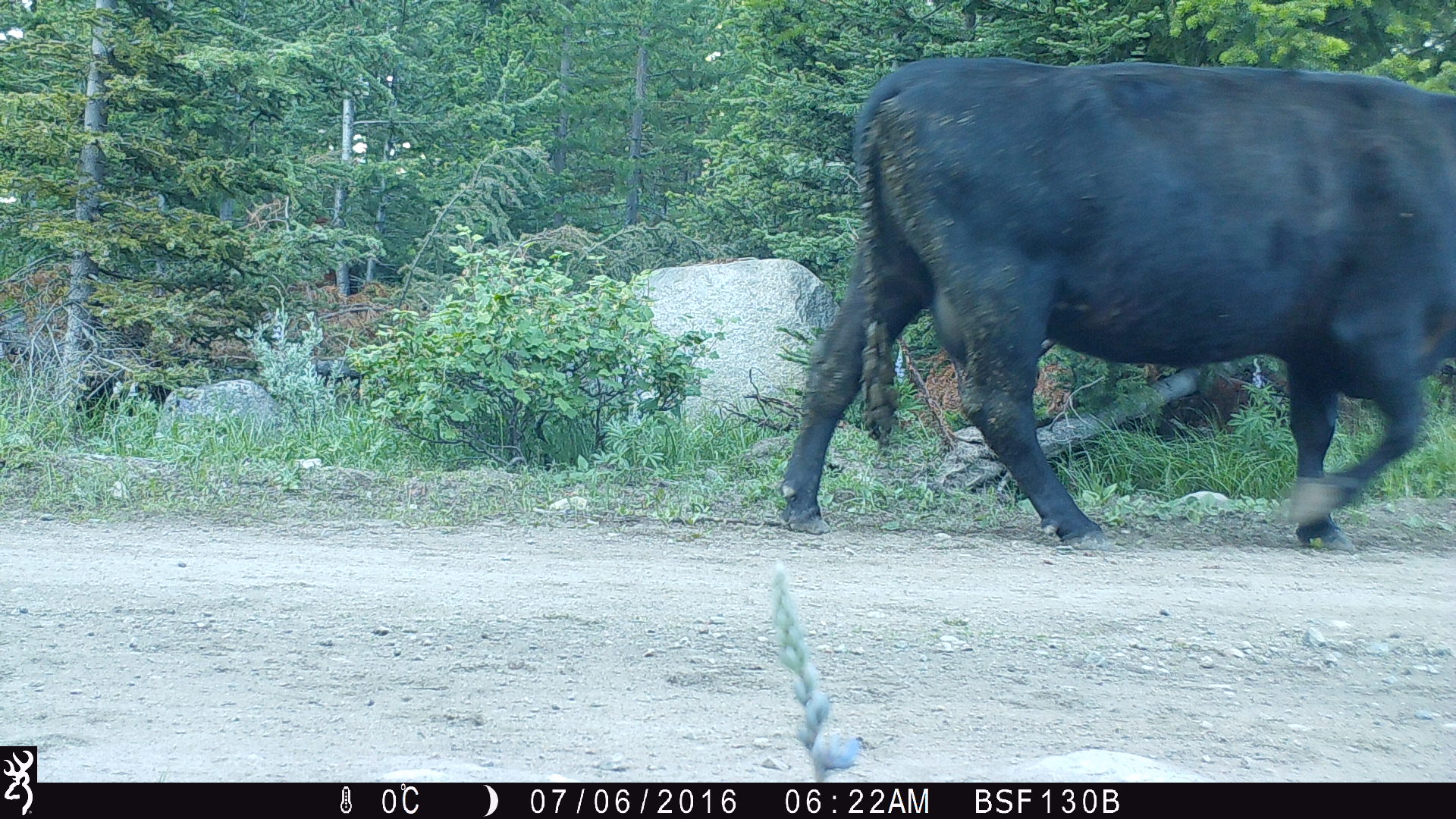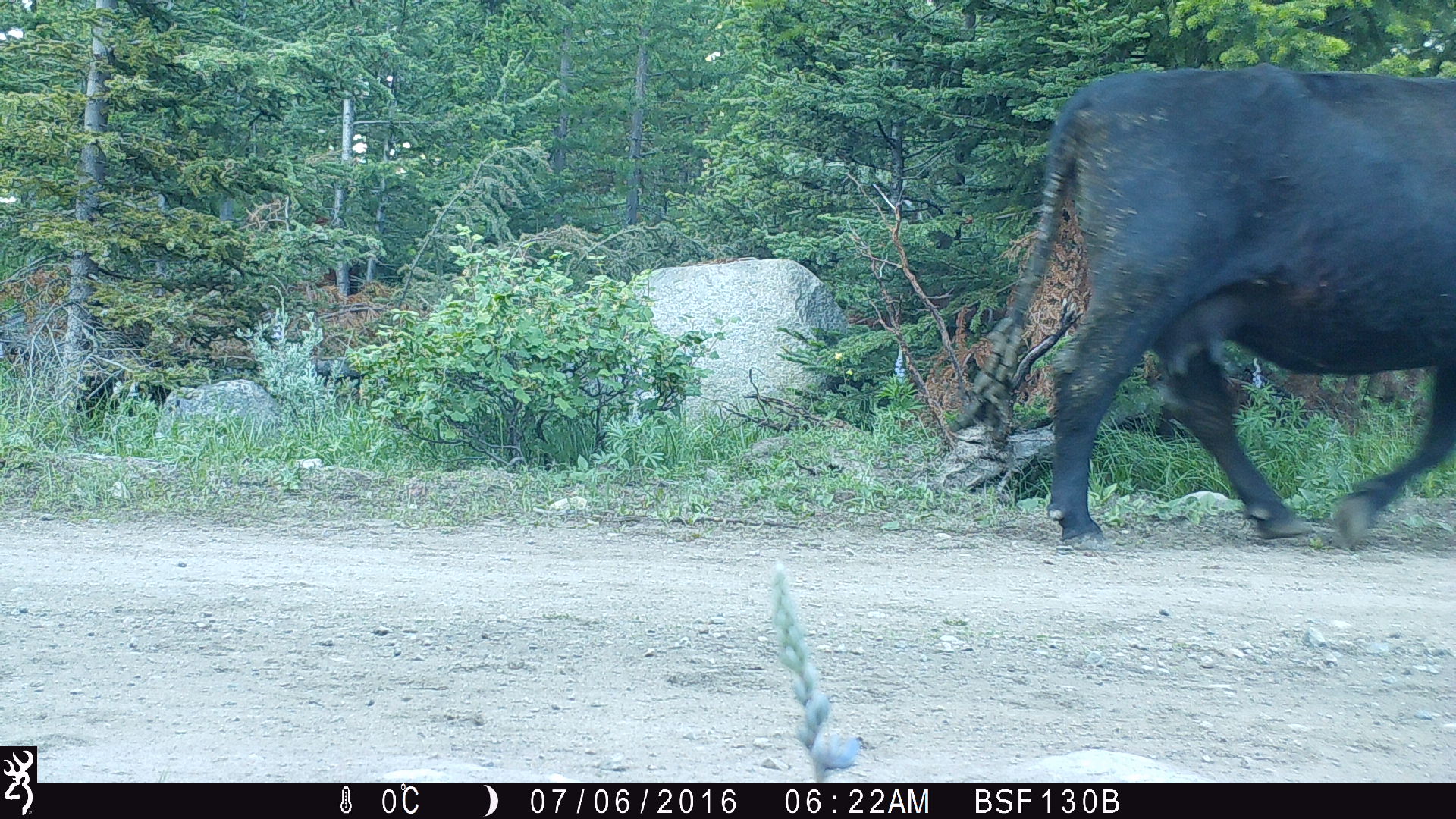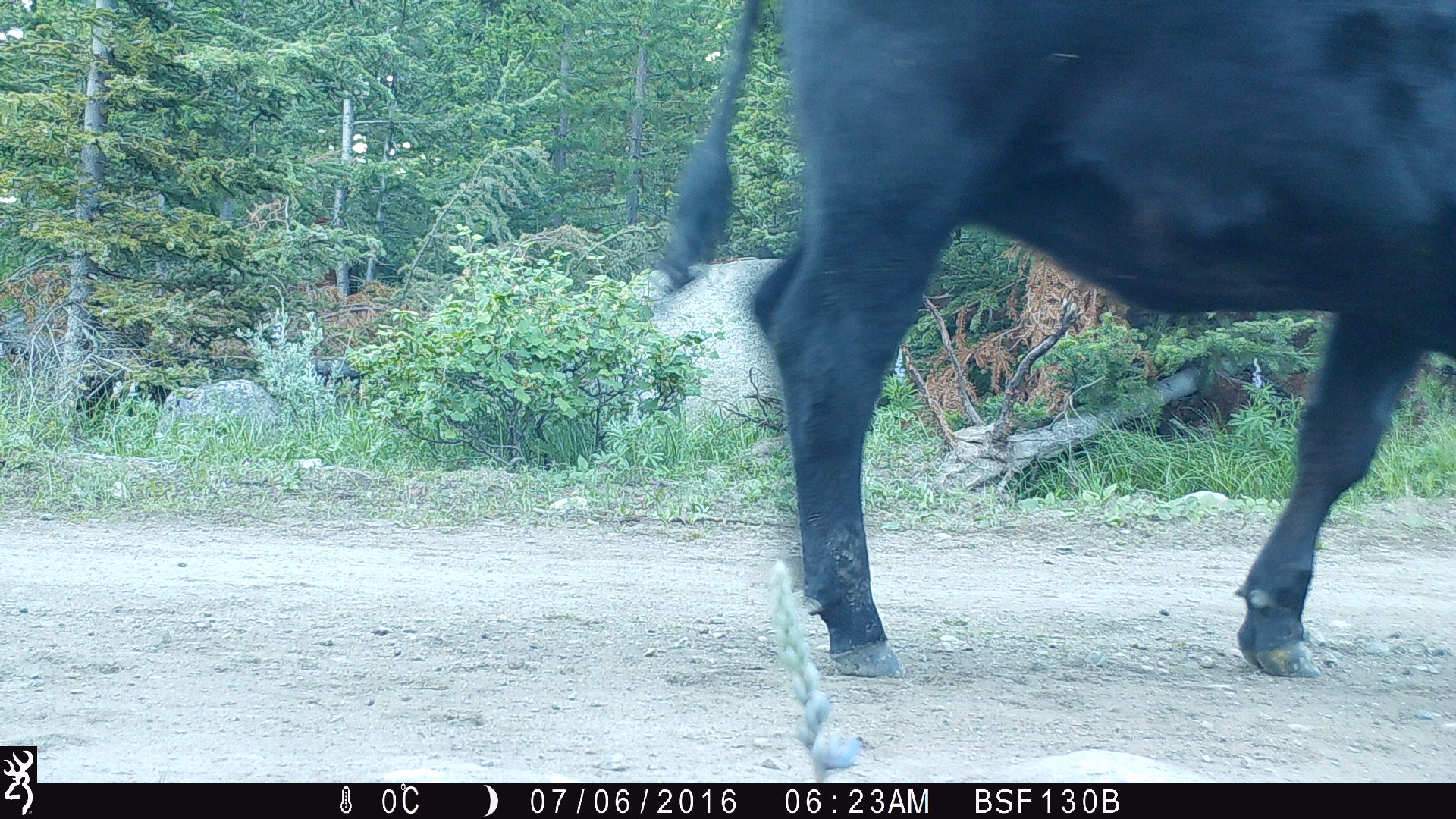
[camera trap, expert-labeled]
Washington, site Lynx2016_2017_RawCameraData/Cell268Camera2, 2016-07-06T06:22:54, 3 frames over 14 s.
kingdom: Animalia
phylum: Chordata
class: Mammalia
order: Artiodactyla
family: Bovidae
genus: Bos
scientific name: Bos taurus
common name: domestic cattle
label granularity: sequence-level